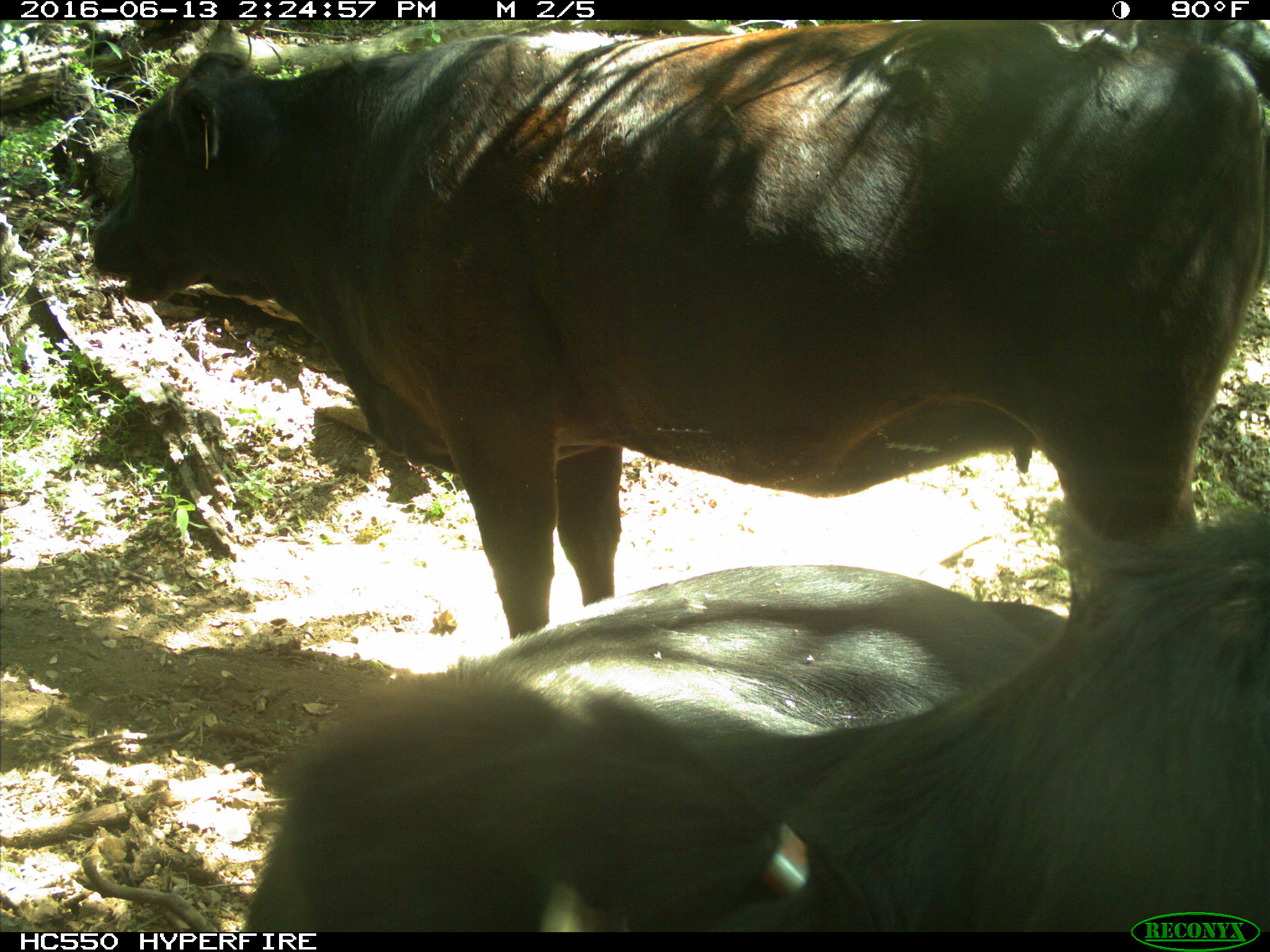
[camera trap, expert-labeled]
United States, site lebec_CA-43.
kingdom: Animalia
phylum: Chordata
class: Mammalia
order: Artiodactyla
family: Bovidae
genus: Bos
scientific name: Bos taurus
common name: domestic cow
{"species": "Bos taurus (domestic cow)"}